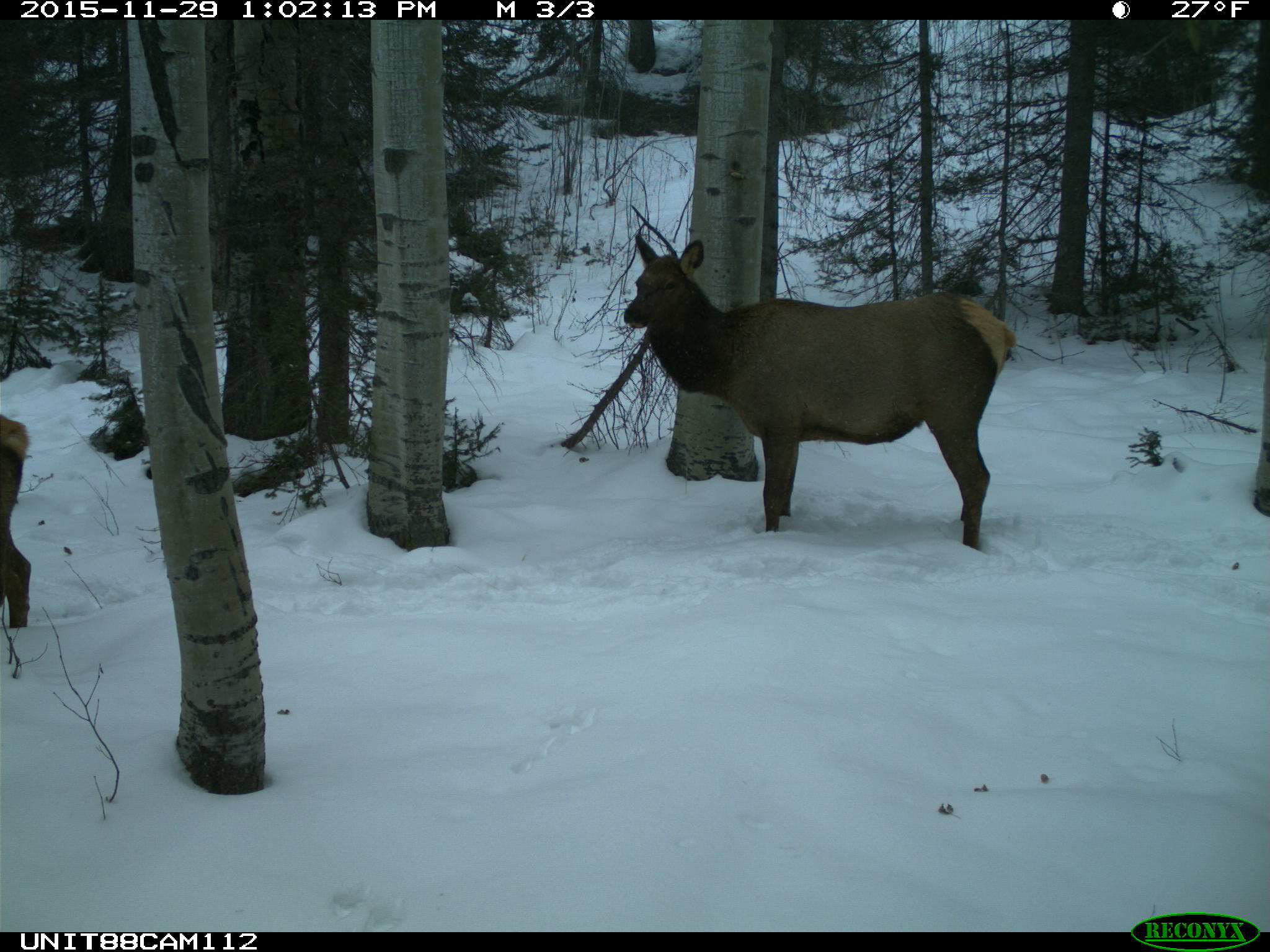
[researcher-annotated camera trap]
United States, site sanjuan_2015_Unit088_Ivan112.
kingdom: Animalia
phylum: Chordata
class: Mammalia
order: Artiodactyla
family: Cervidae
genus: Cervus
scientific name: Cervus elaphus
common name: red deer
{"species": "Cervus elaphus (red deer)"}